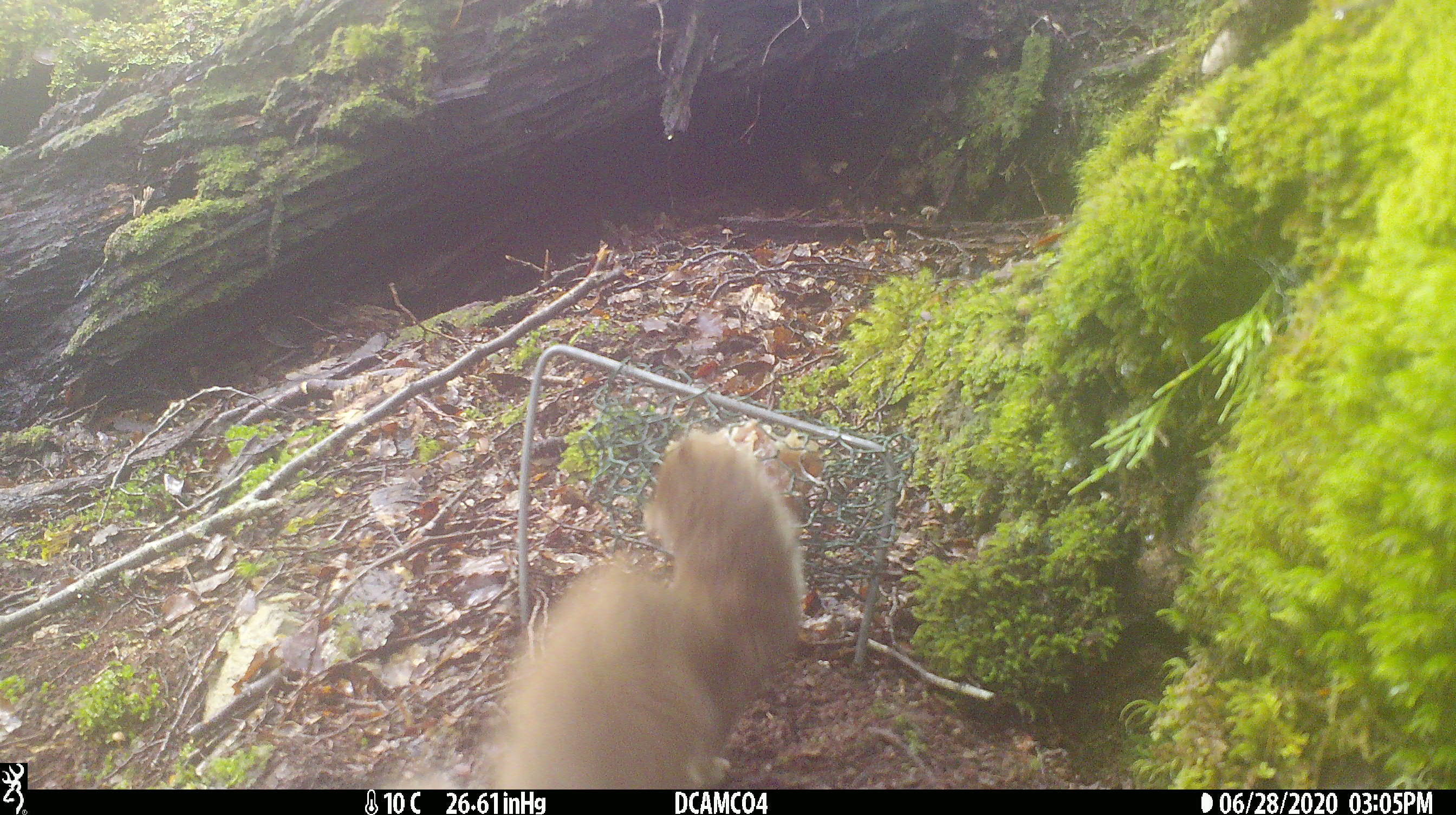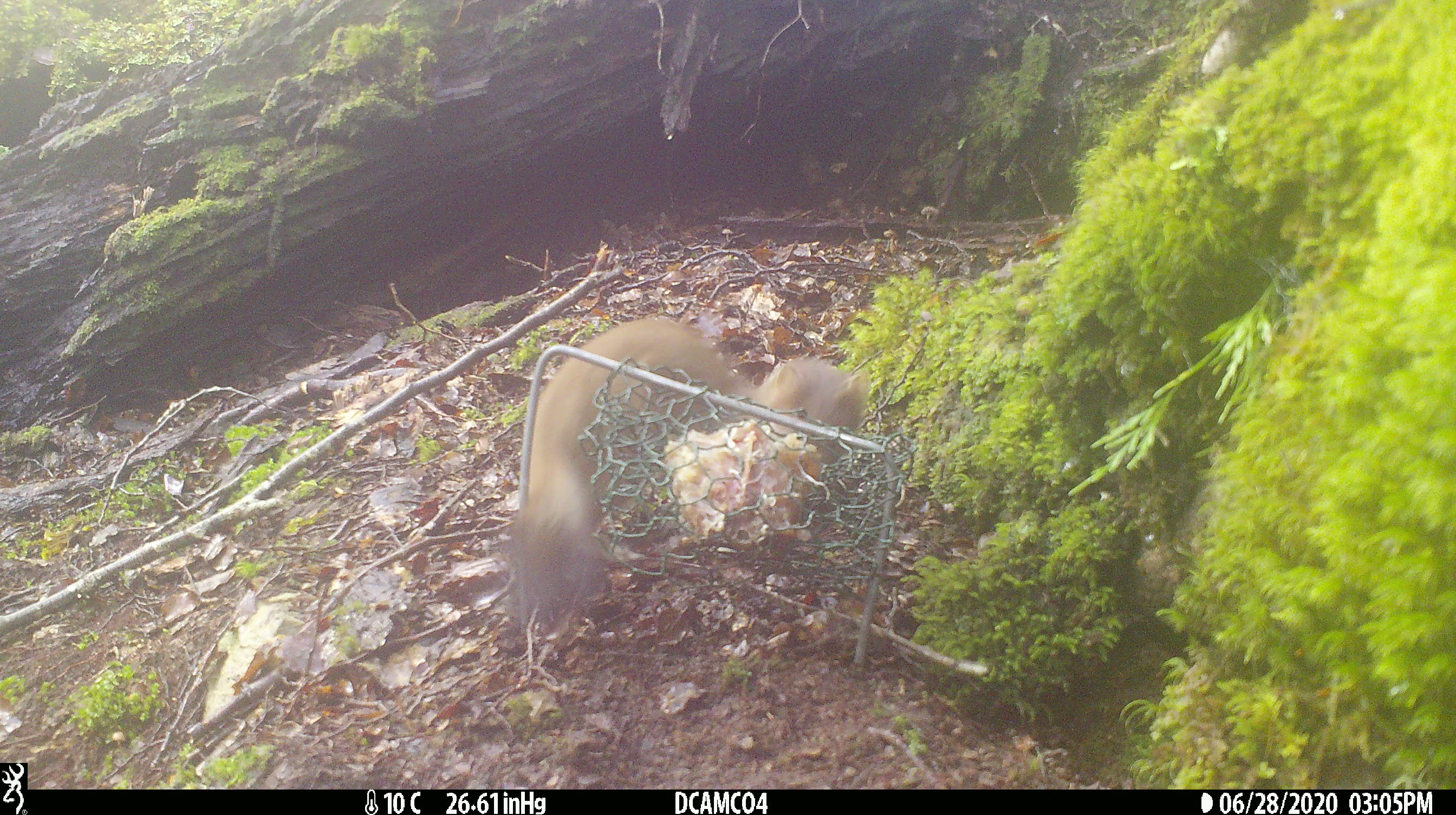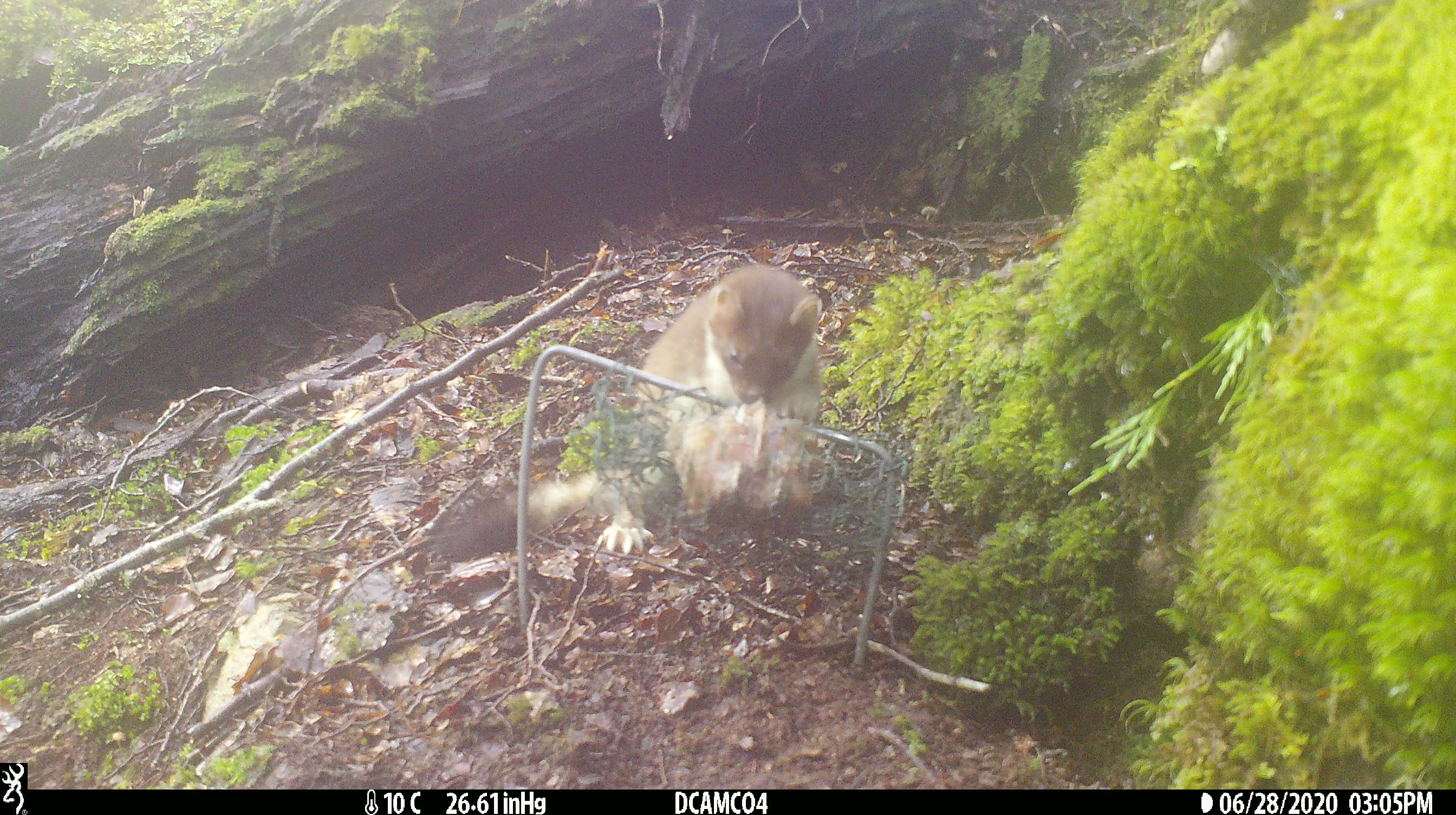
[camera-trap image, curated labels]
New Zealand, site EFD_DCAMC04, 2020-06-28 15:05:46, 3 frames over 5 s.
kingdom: Animalia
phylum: Chordata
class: Mammalia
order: Carnivora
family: Mustelidae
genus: Mustela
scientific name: Mustela erminea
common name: stoat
Stoat (Mustela erminea).